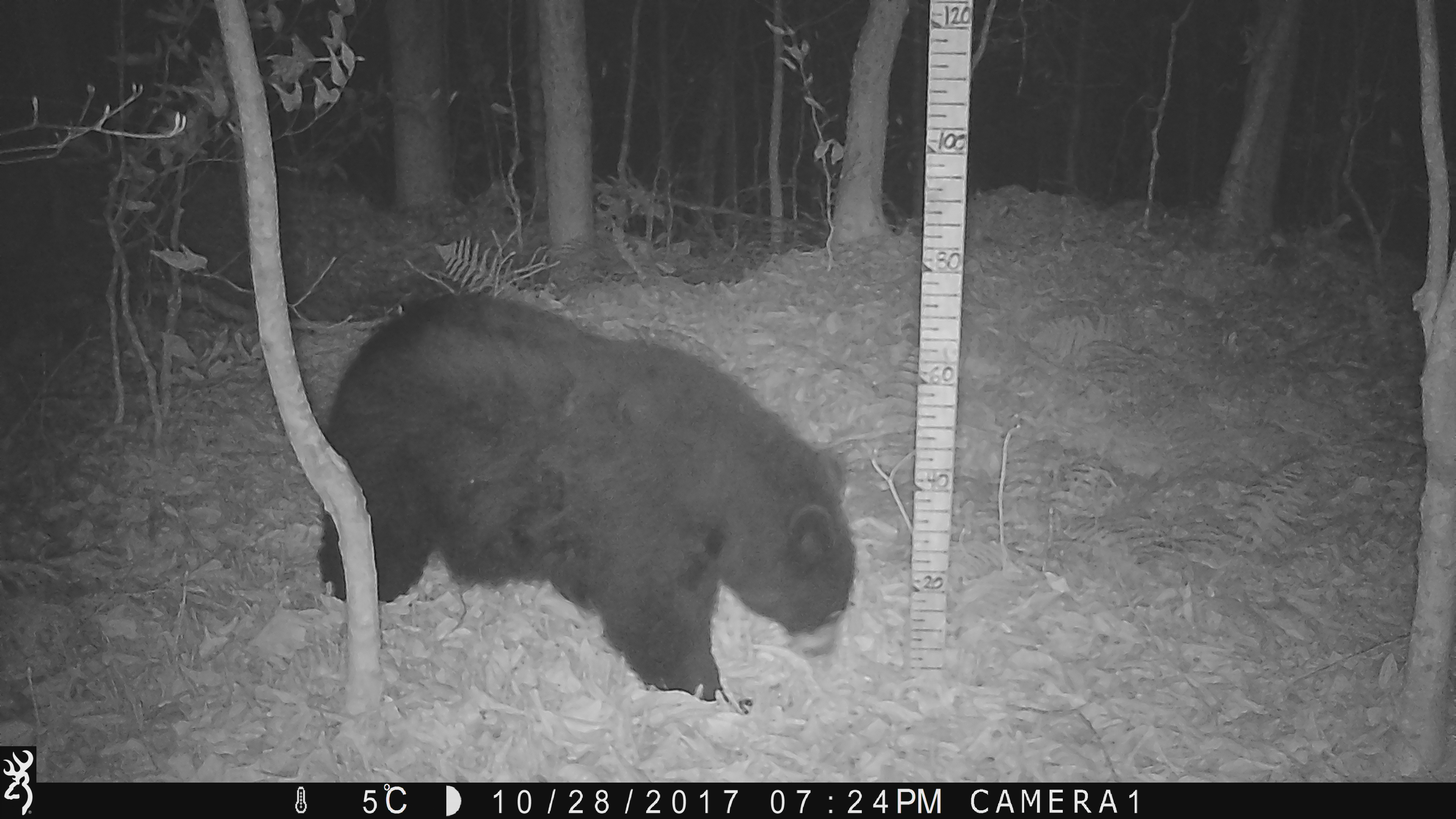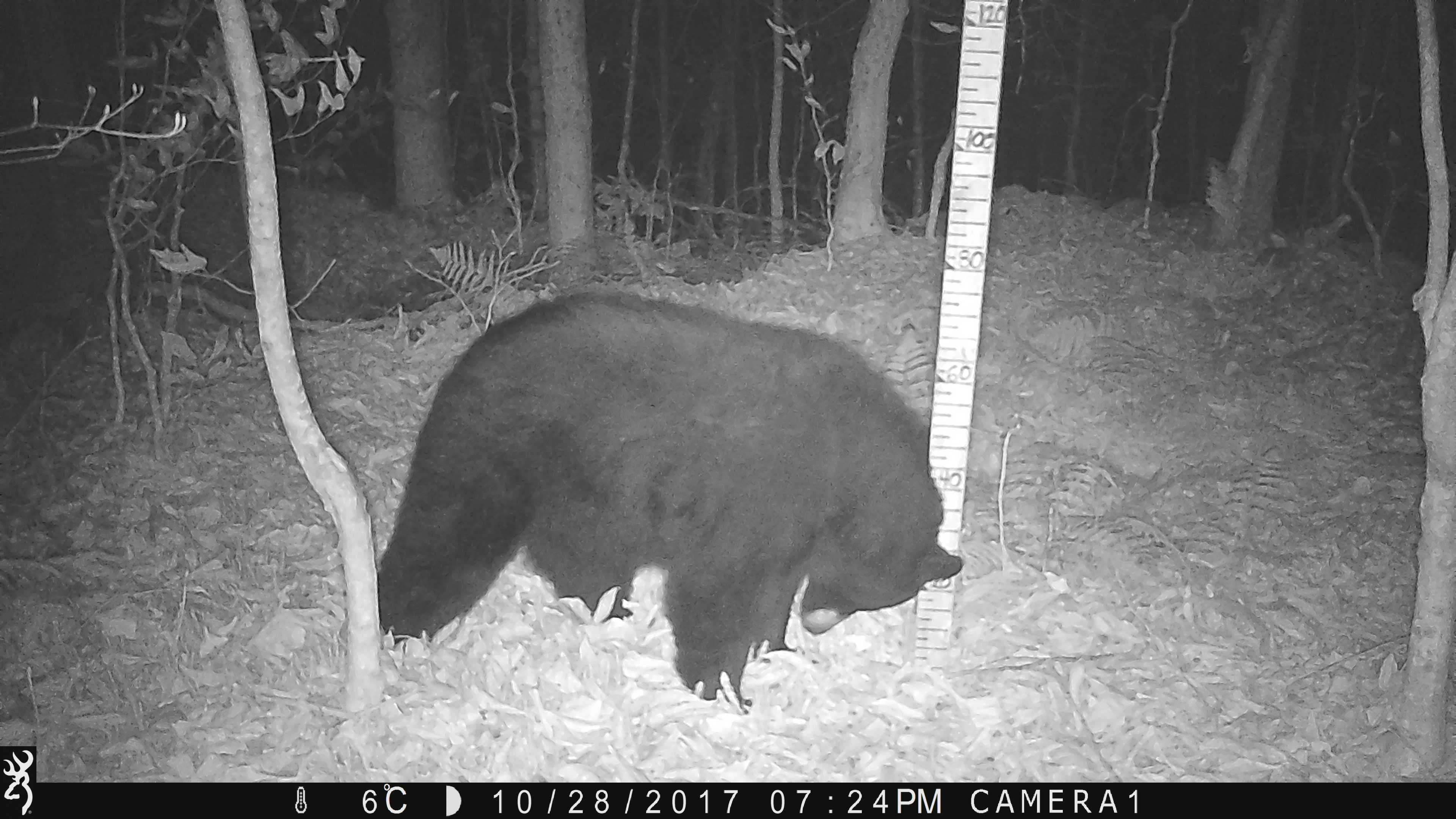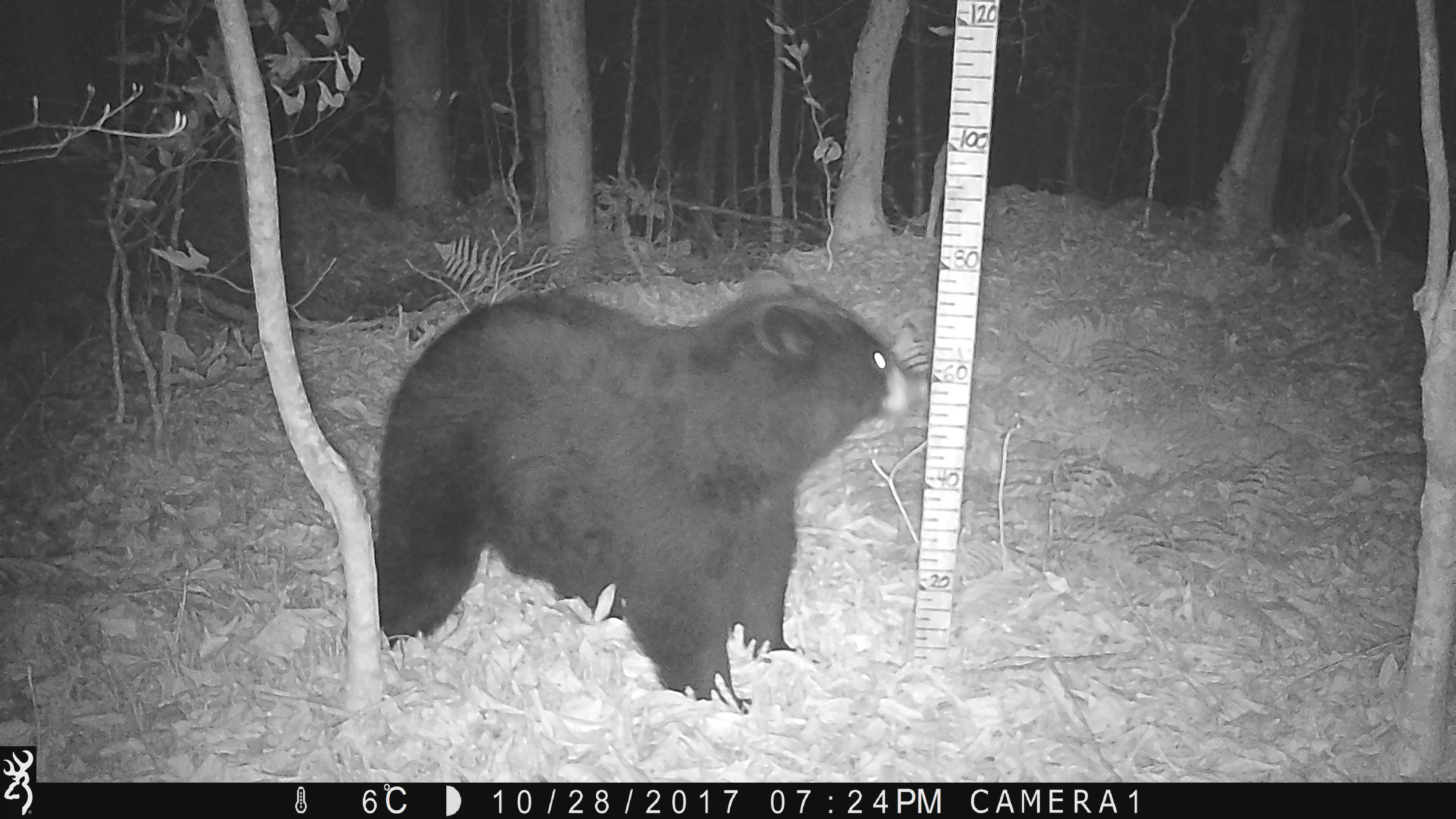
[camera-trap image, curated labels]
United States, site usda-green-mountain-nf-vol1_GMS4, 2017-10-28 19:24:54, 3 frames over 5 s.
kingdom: Animalia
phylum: Chordata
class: Mammalia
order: Carnivora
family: Ursidae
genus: Ursus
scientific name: Ursus americanus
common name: black bear